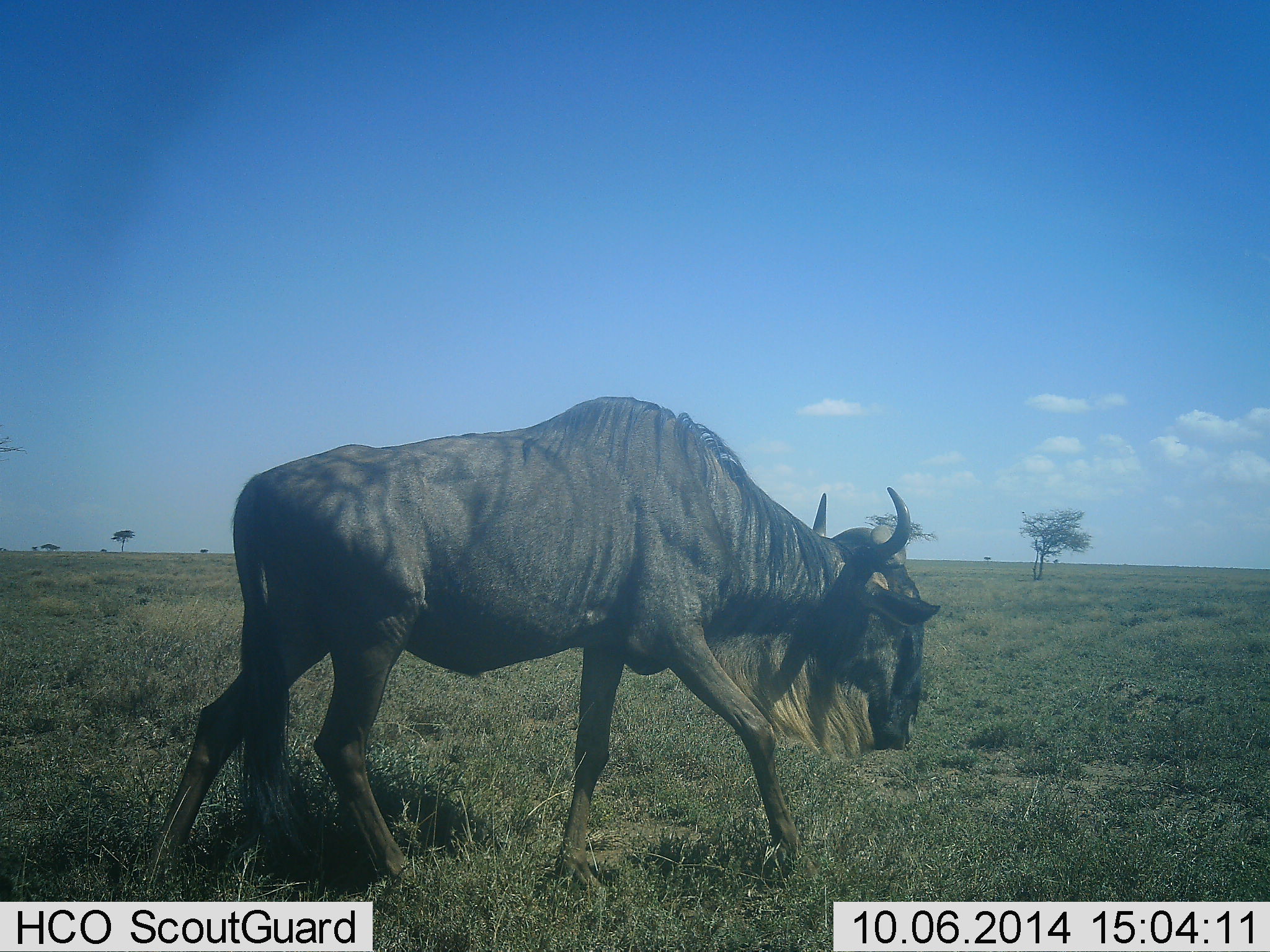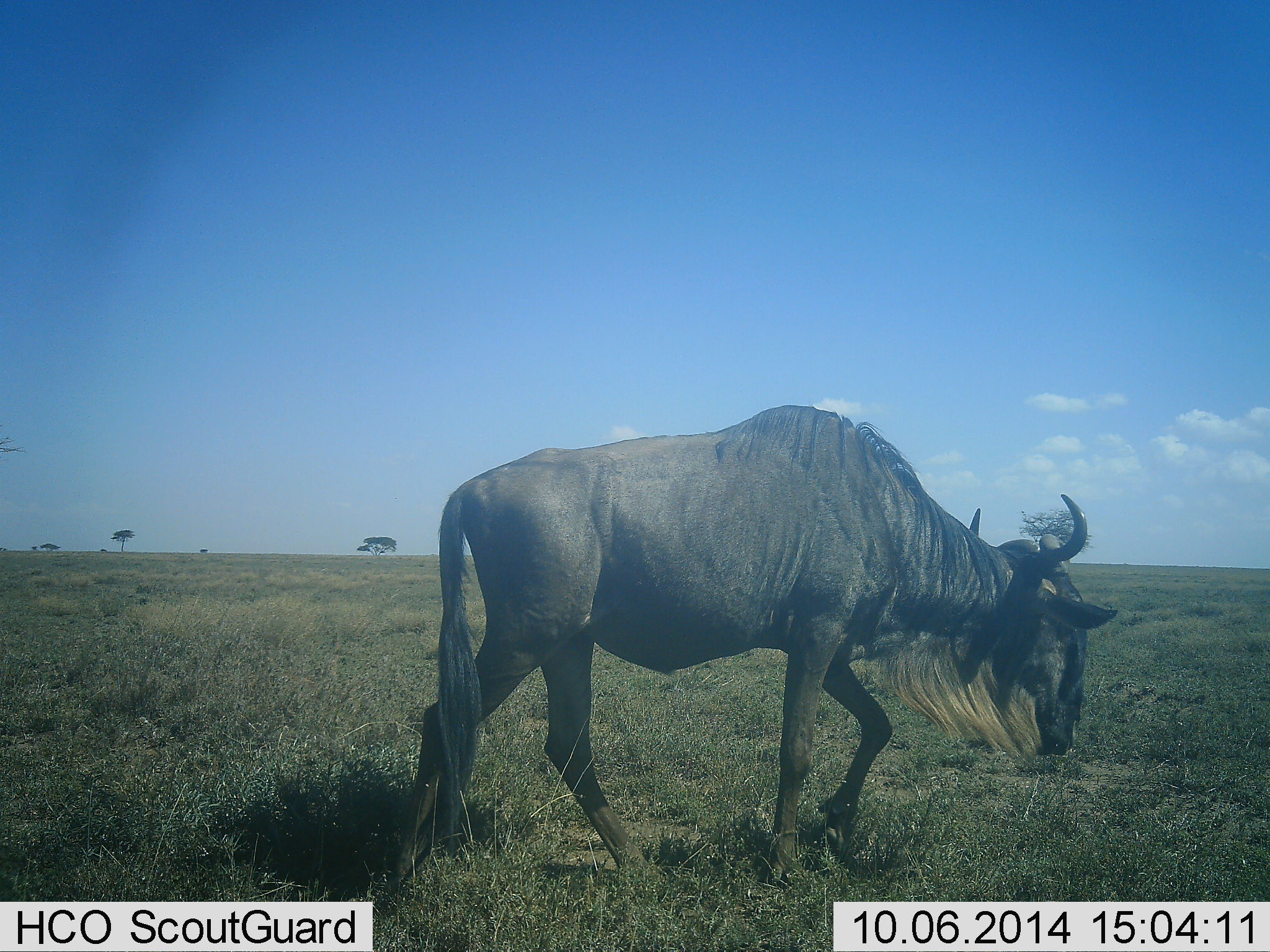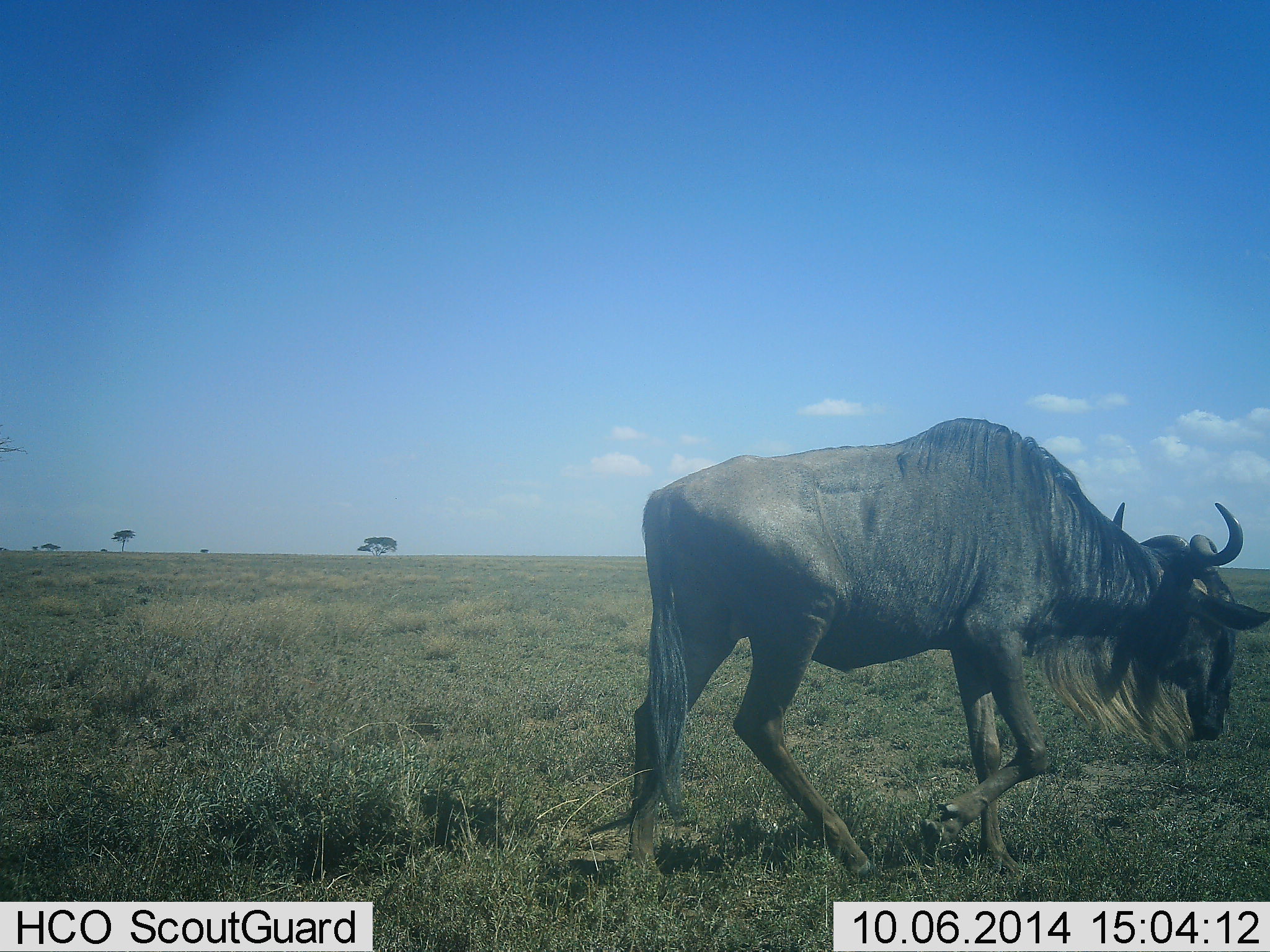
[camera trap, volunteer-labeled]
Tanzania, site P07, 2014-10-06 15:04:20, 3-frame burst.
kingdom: Animalia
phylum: Chordata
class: Mammalia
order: Artiodactyla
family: Bovidae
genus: Connochaetes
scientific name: Connochaetes taurinus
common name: blue wildebeest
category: wildebeest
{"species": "wildebeest (blue wildebeest) (Connochaetes taurinus)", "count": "1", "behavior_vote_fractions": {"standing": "0%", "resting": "0%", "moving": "100%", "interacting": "0%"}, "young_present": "0%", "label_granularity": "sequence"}